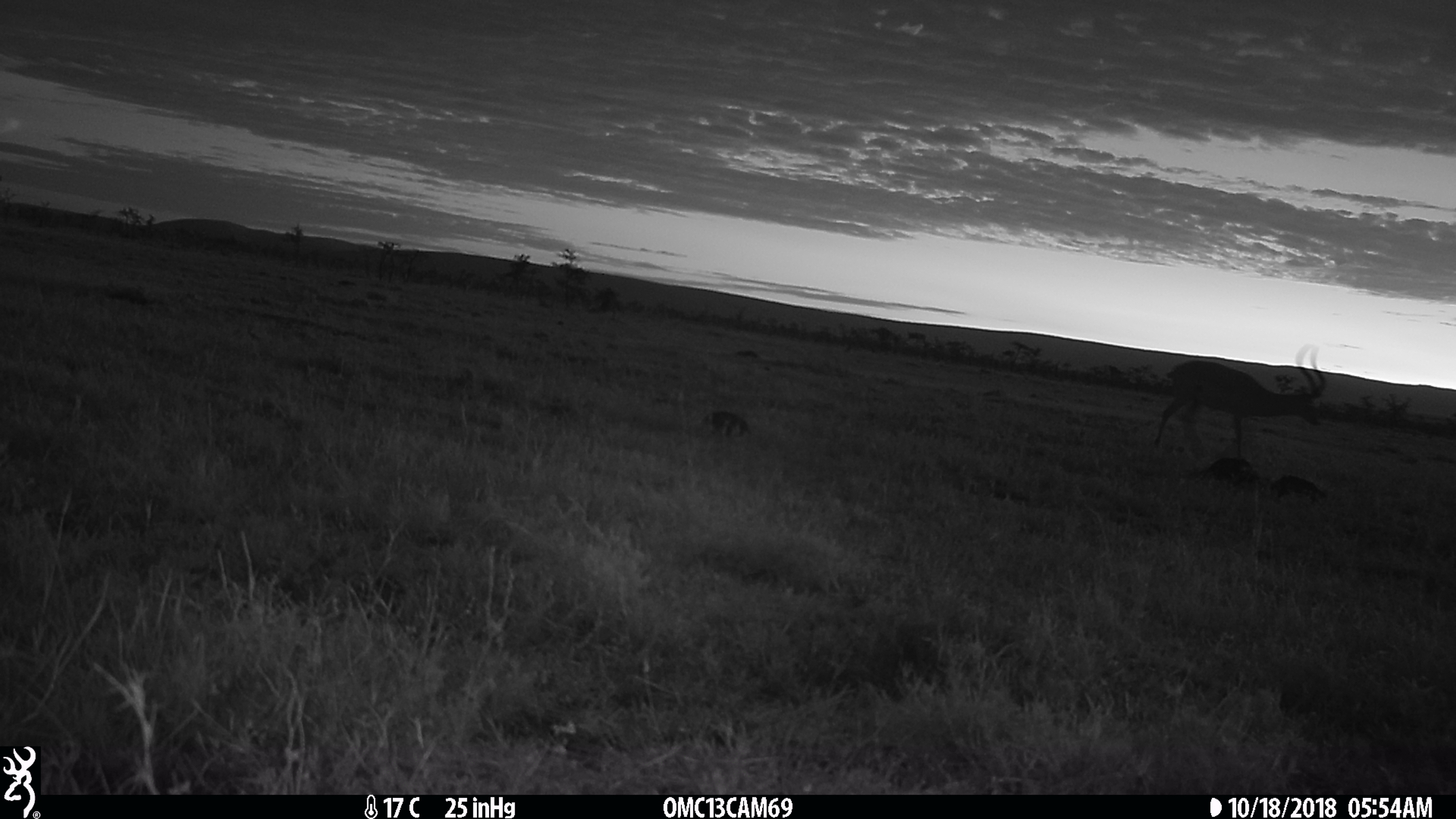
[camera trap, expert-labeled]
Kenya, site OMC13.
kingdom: Animalia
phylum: Chordata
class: Mammalia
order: Artiodactyla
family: Bovidae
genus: Aepyceros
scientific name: Aepyceros melampus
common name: impala